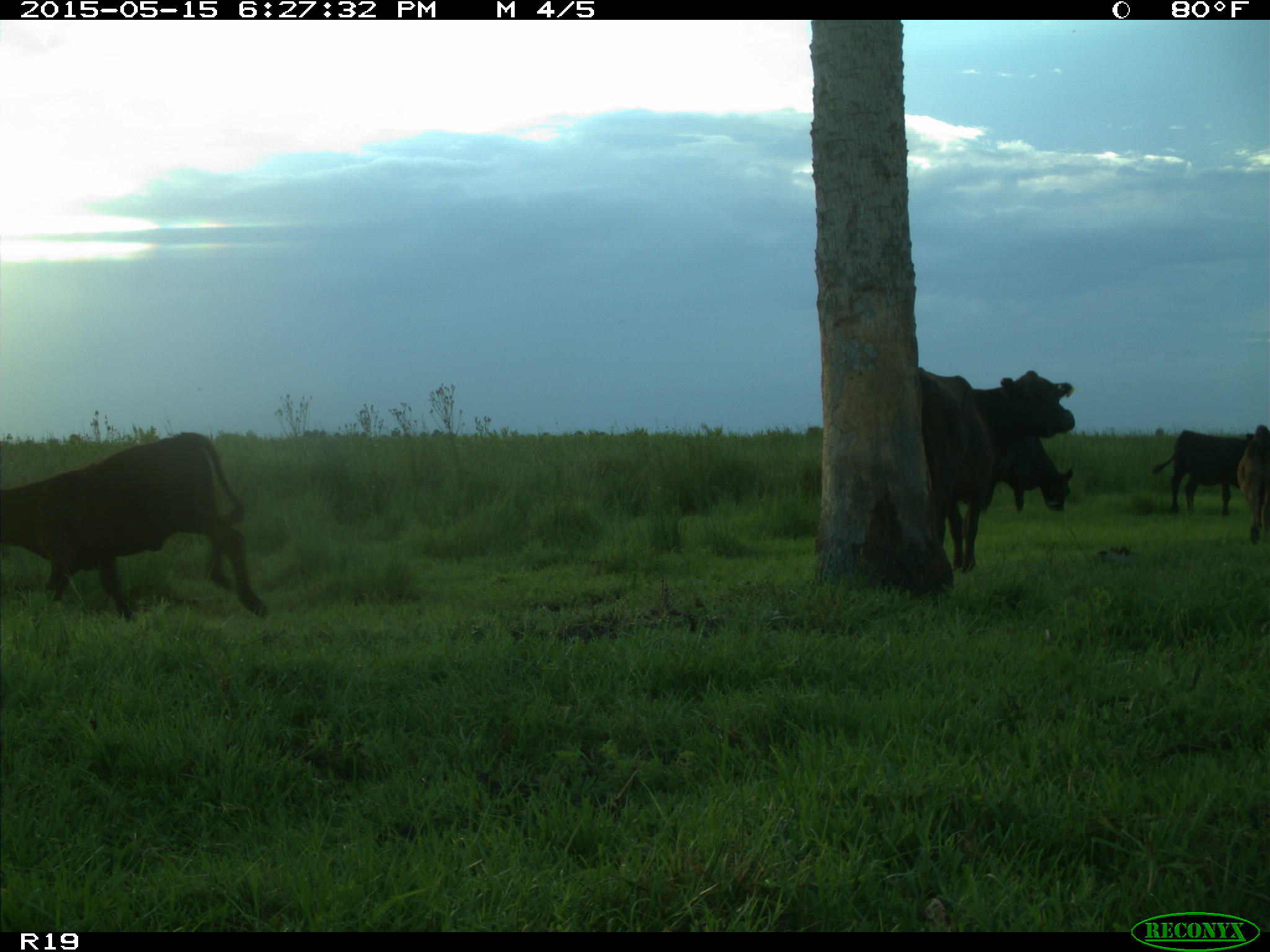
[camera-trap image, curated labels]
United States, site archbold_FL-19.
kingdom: Animalia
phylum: Chordata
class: Mammalia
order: Artiodactyla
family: Bovidae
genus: Bos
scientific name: Bos taurus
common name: domestic cow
Bos taurus (domestic cow).